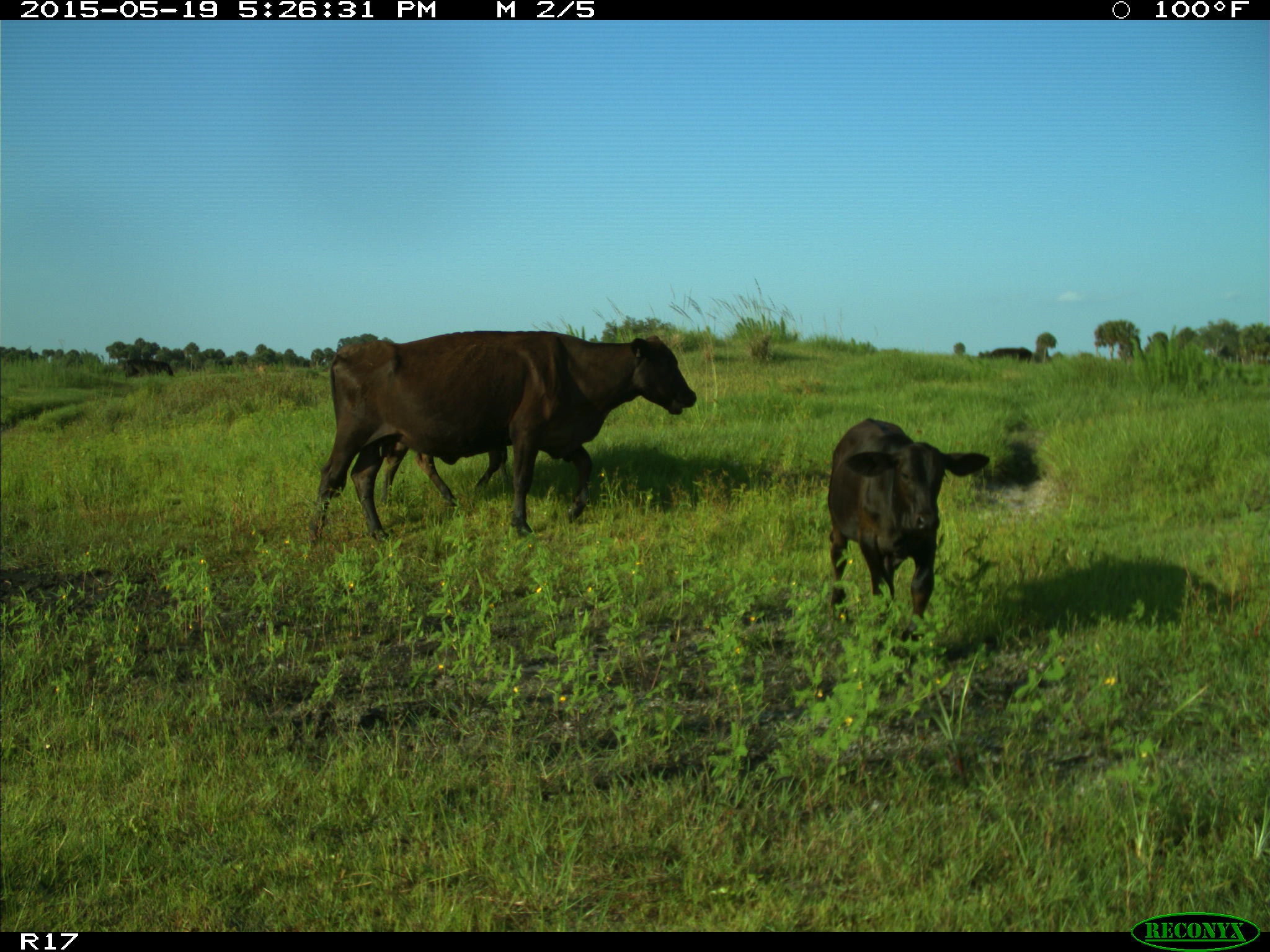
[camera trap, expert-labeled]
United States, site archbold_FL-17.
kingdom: Animalia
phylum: Chordata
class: Mammalia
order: Artiodactyla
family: Bovidae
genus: Bos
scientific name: Bos taurus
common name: domestic cow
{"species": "Bos taurus (domestic cow)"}